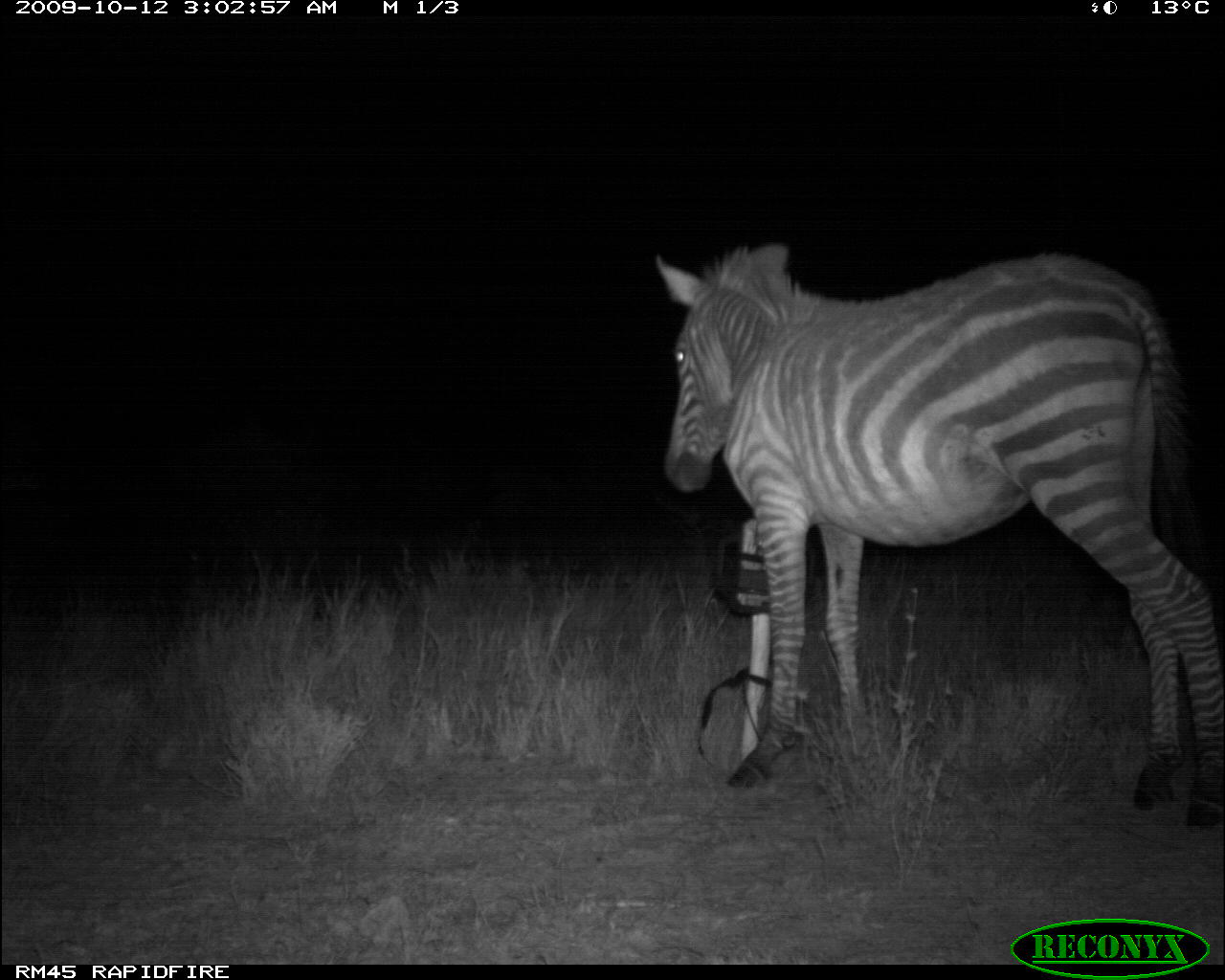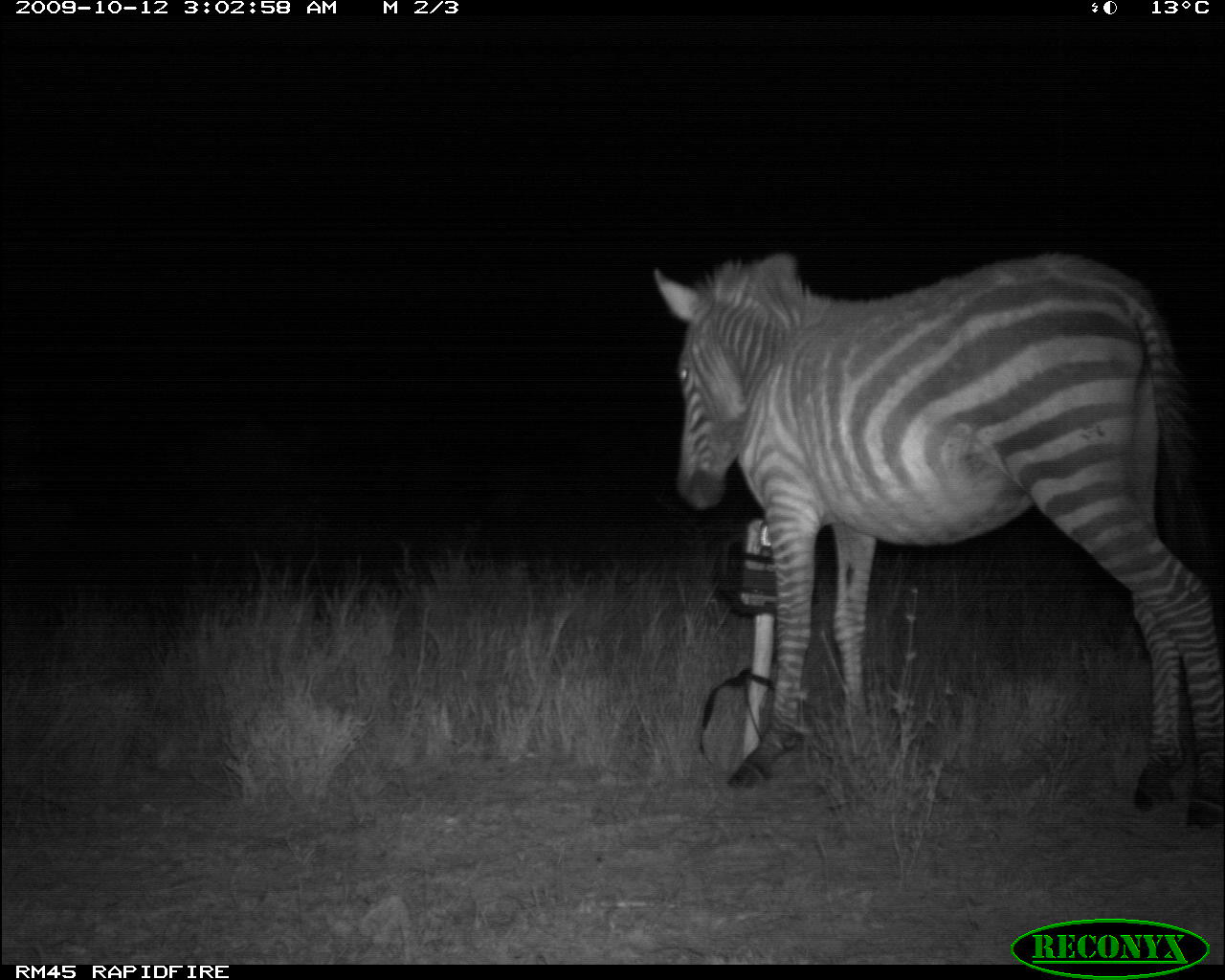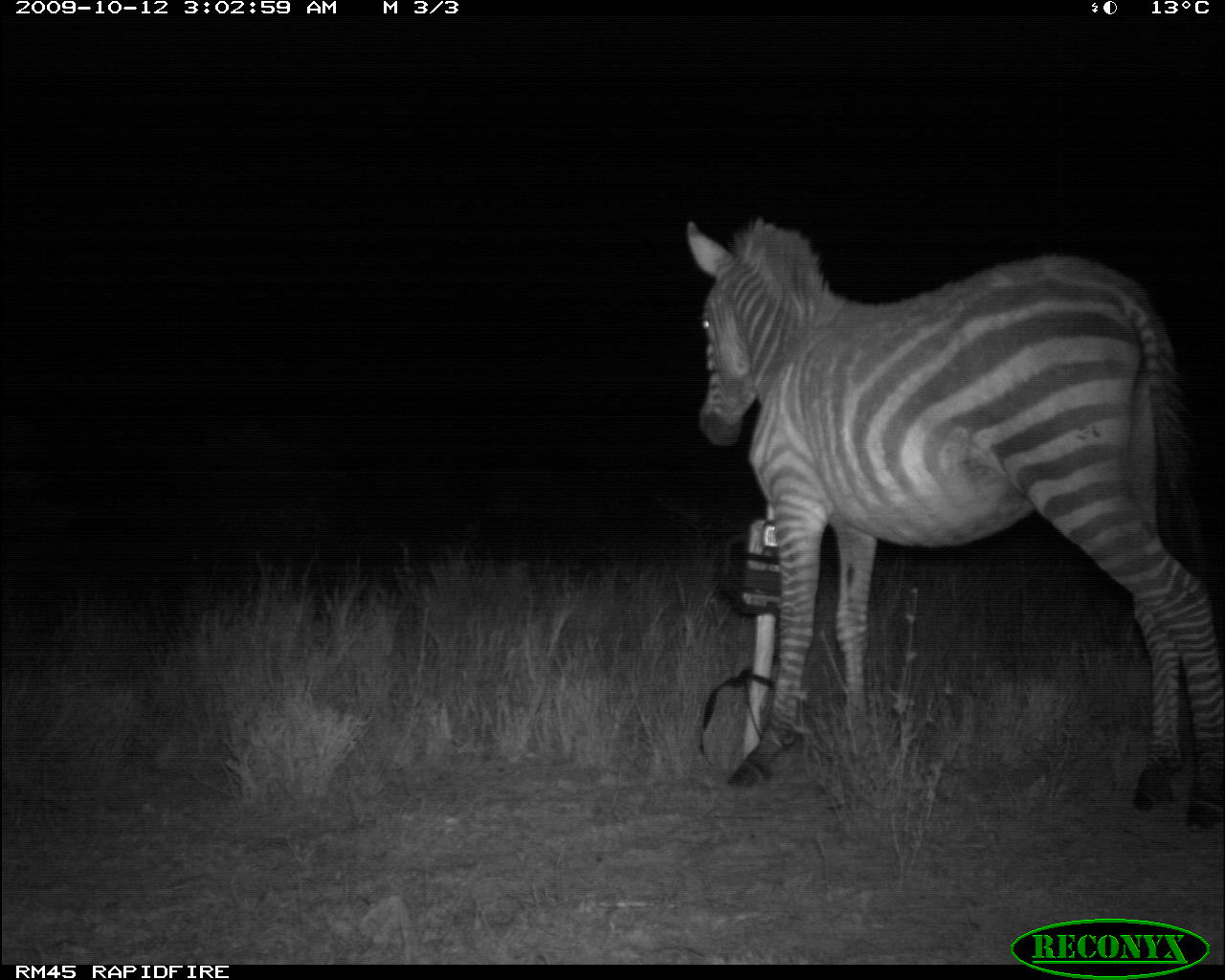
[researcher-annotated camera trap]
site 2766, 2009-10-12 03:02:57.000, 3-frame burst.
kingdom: Animalia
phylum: Chordata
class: Mammalia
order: Perissodactyla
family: Equidae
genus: Equus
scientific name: Equus quagga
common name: plains zebra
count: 1